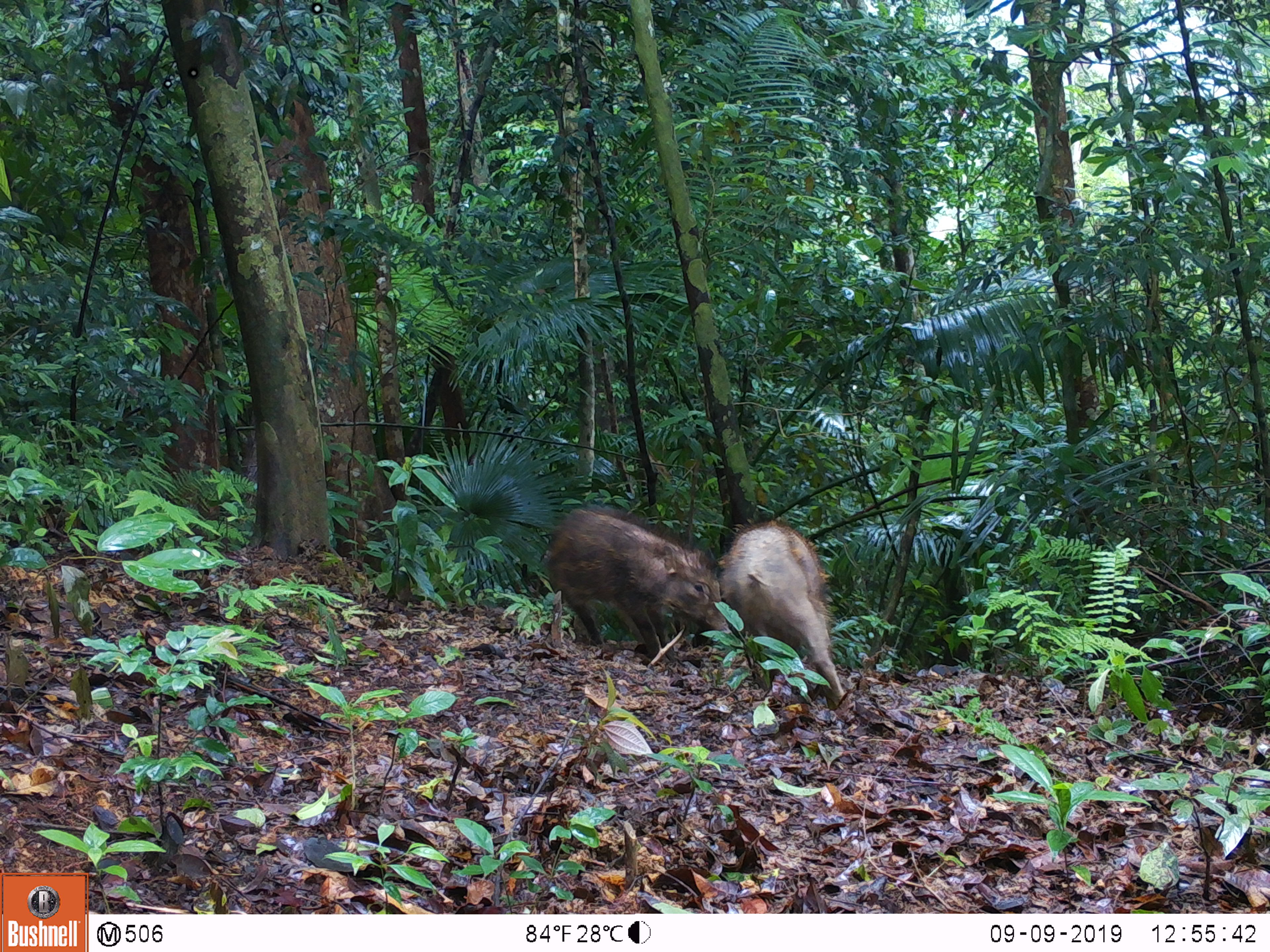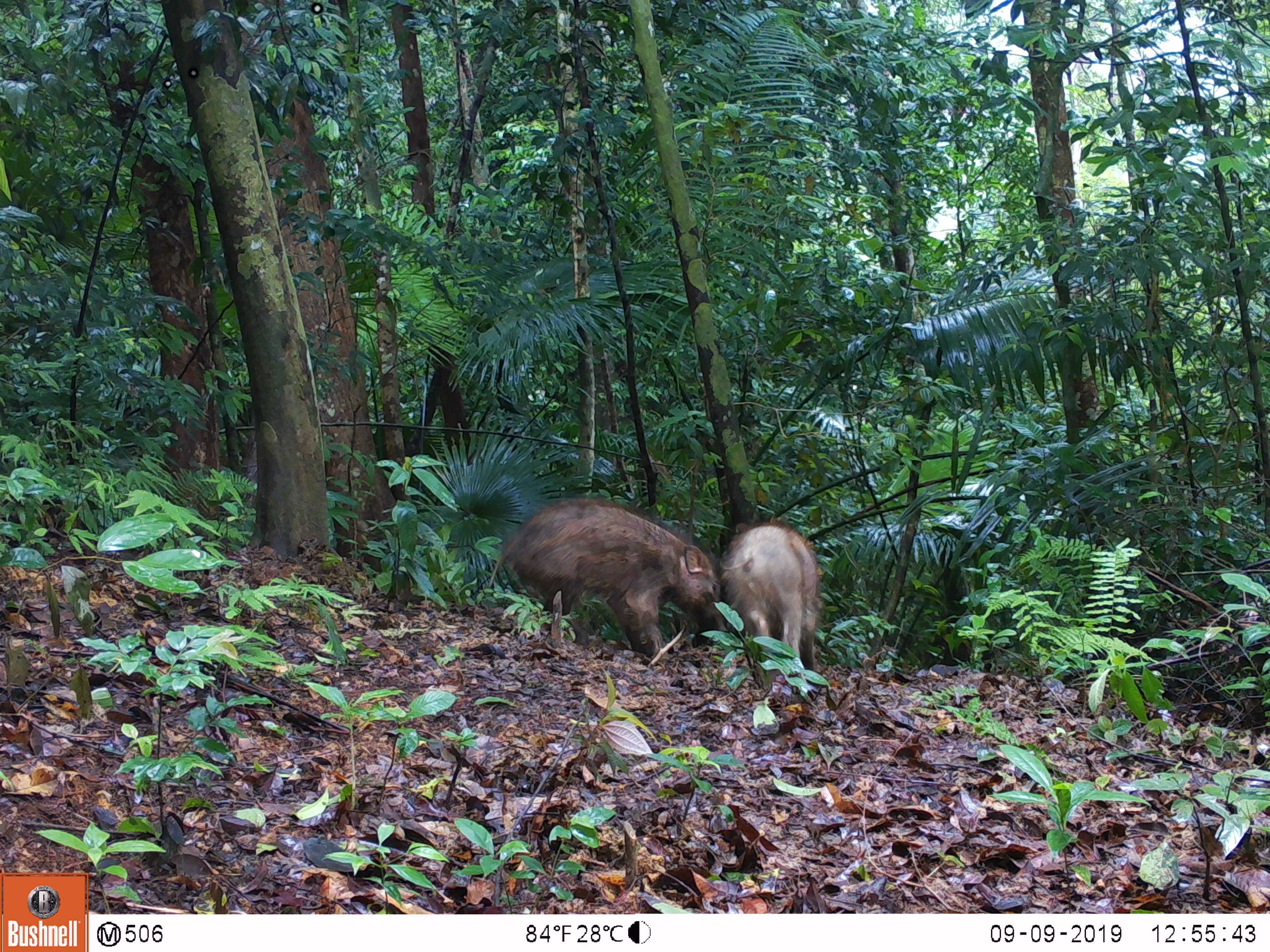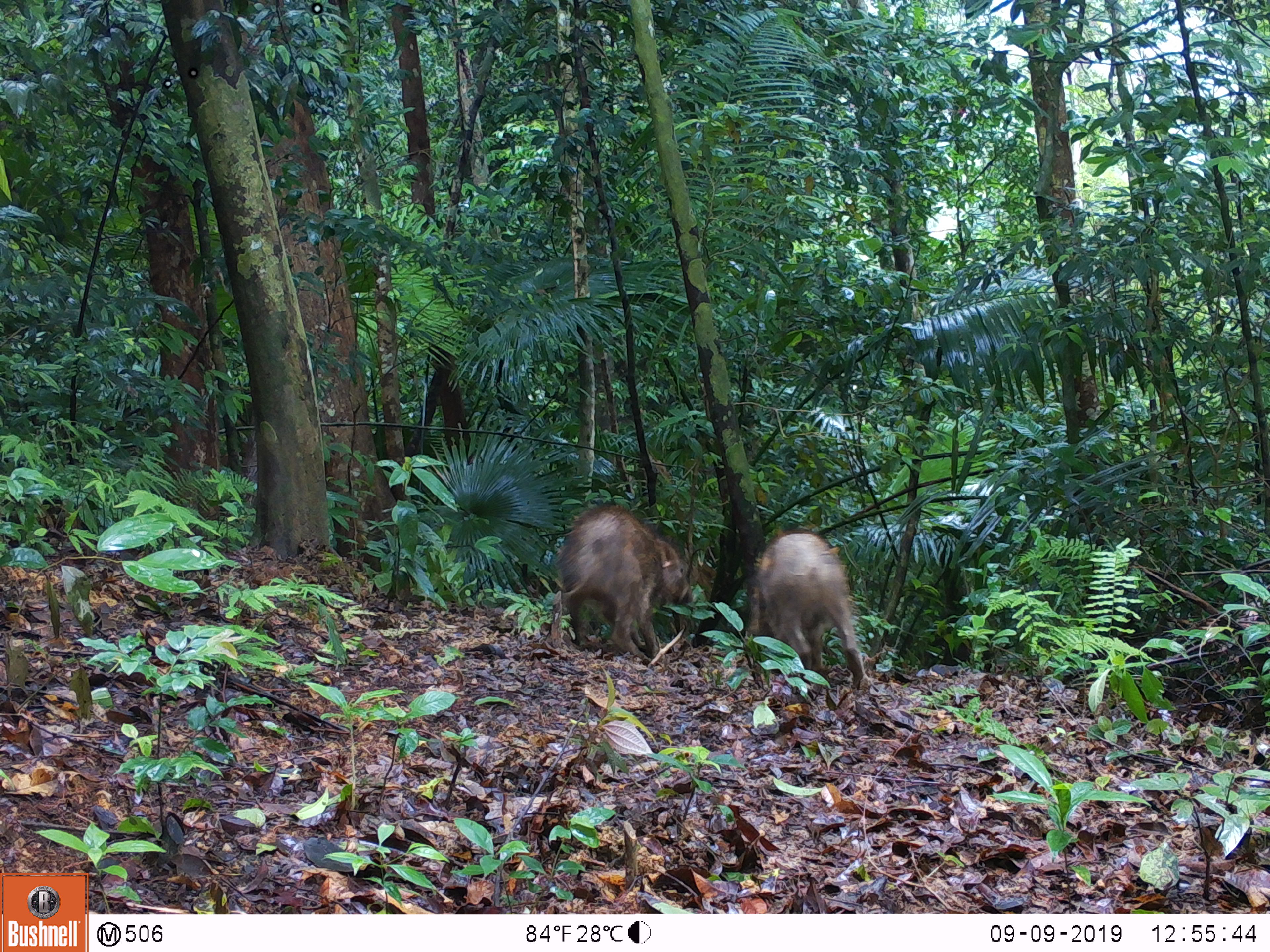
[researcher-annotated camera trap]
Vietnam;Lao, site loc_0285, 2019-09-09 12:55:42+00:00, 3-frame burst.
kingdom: Animalia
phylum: Chordata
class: Mammalia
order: Artiodactyla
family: Suidae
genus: Sus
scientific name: Sus scrofa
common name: eurasian wild pig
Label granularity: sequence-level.